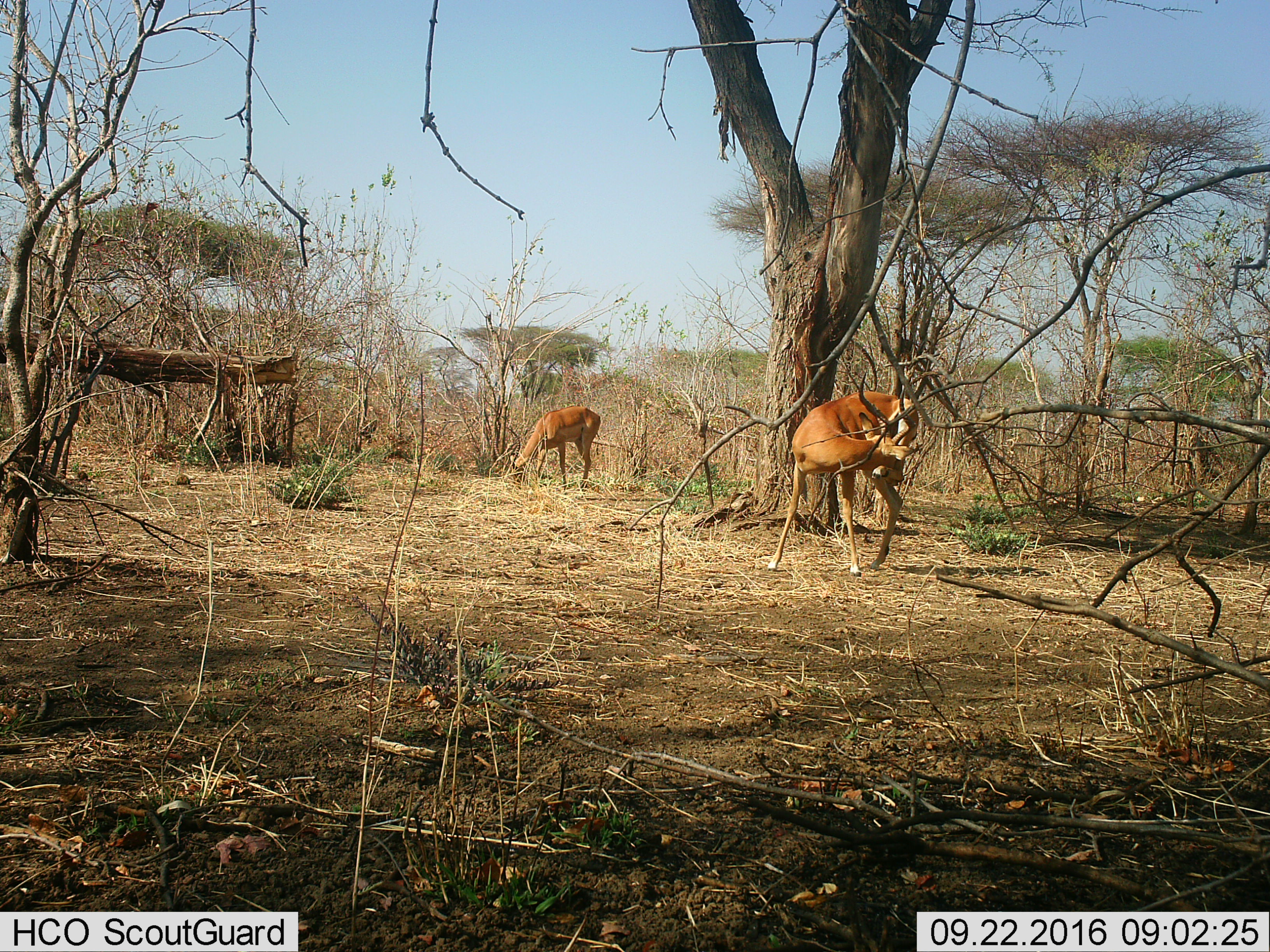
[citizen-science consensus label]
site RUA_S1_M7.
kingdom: Animalia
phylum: Chordata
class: Mammalia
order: Artiodactyla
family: Bovidae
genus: Aepyceros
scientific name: Aepyceros melampus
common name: impala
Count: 2.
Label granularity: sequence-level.